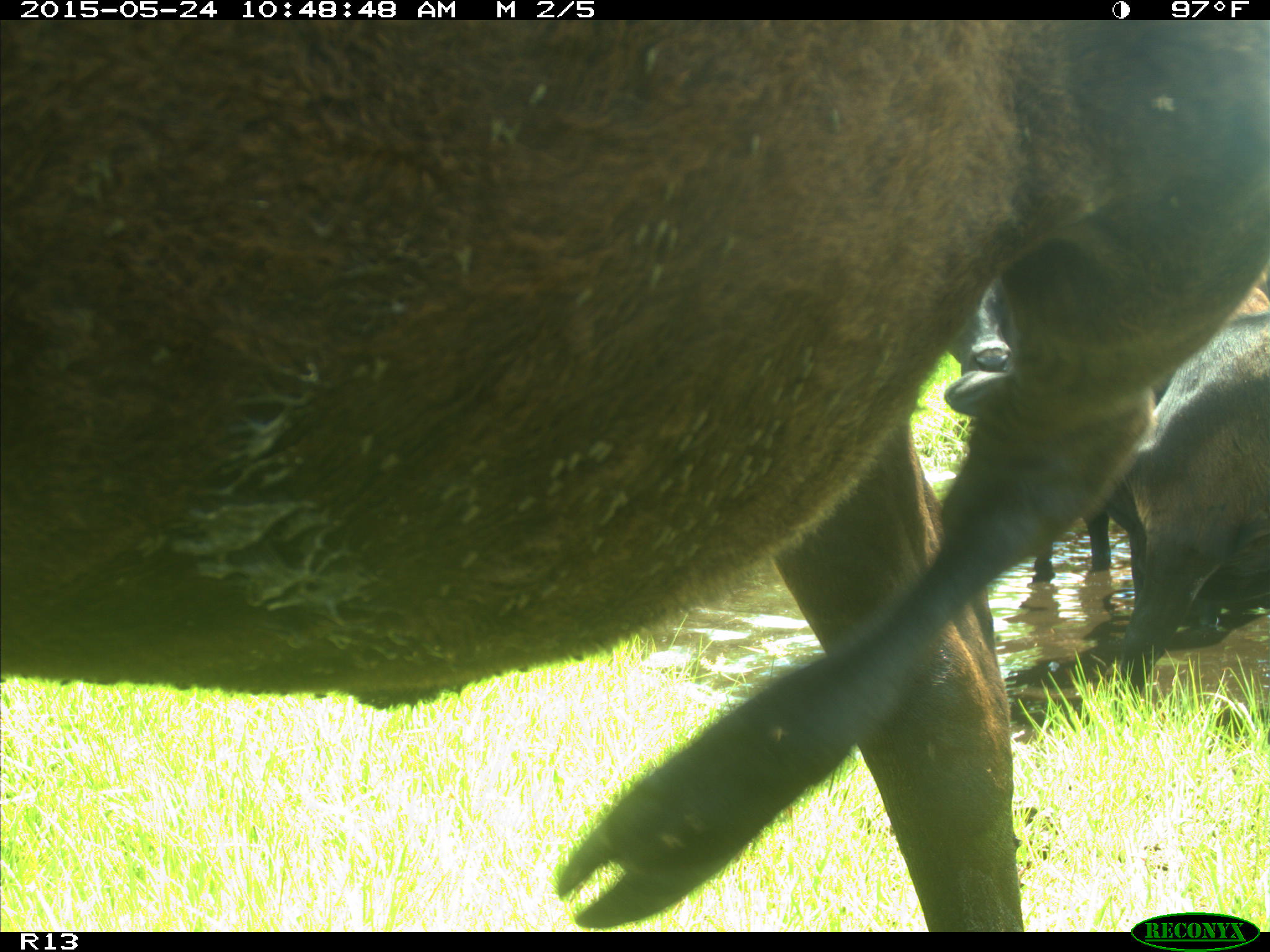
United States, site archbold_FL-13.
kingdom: Animalia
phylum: Chordata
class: Mammalia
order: Artiodactyla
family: Bovidae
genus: Bos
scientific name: Bos taurus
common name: domestic cow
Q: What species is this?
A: Bos taurus (domestic cow).